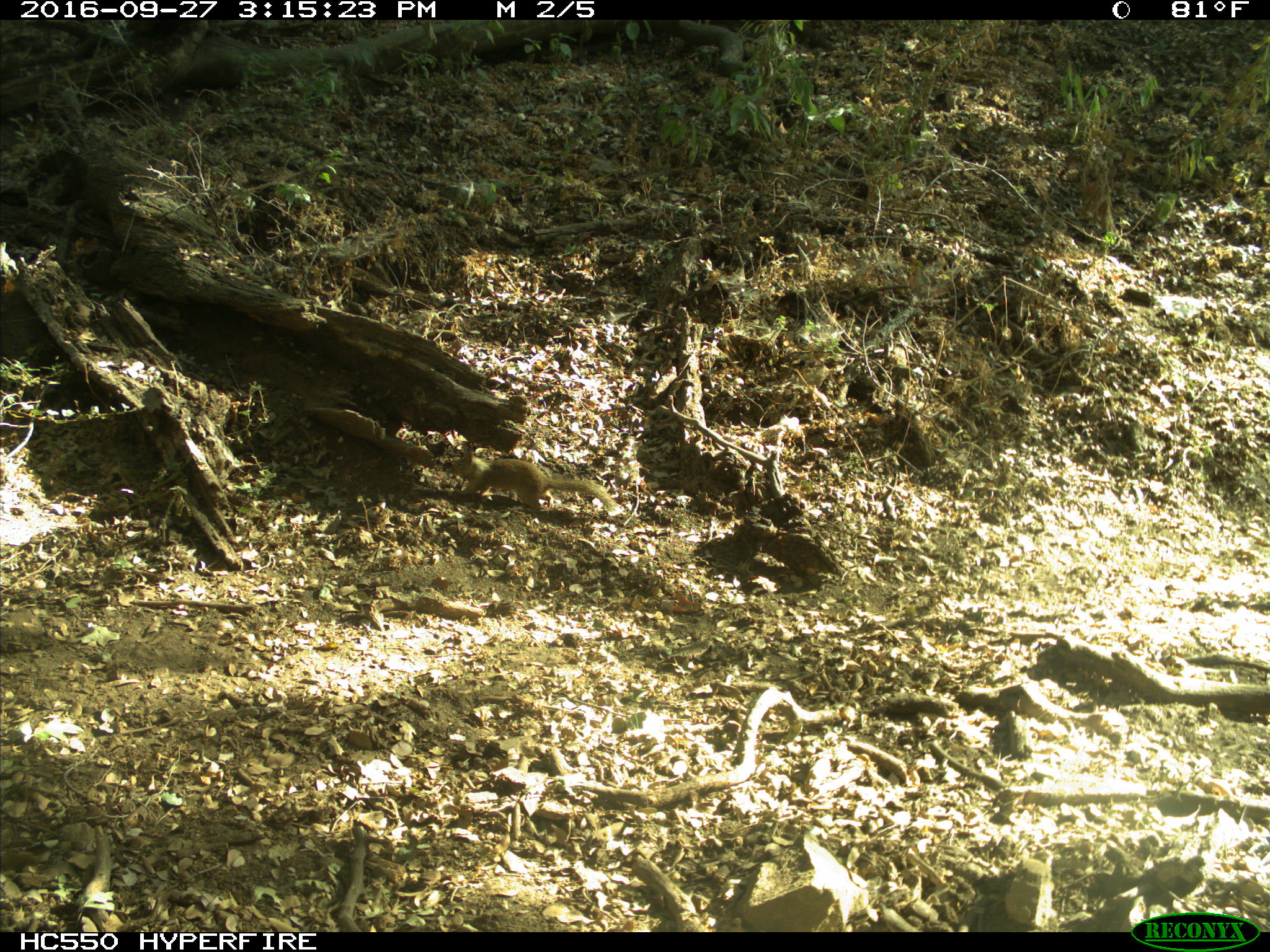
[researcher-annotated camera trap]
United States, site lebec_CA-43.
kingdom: Animalia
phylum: Chordata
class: Mammalia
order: Rodentia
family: Sciuridae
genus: Otospermophilus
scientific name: Otospermophilus beecheyi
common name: california ground squirrel